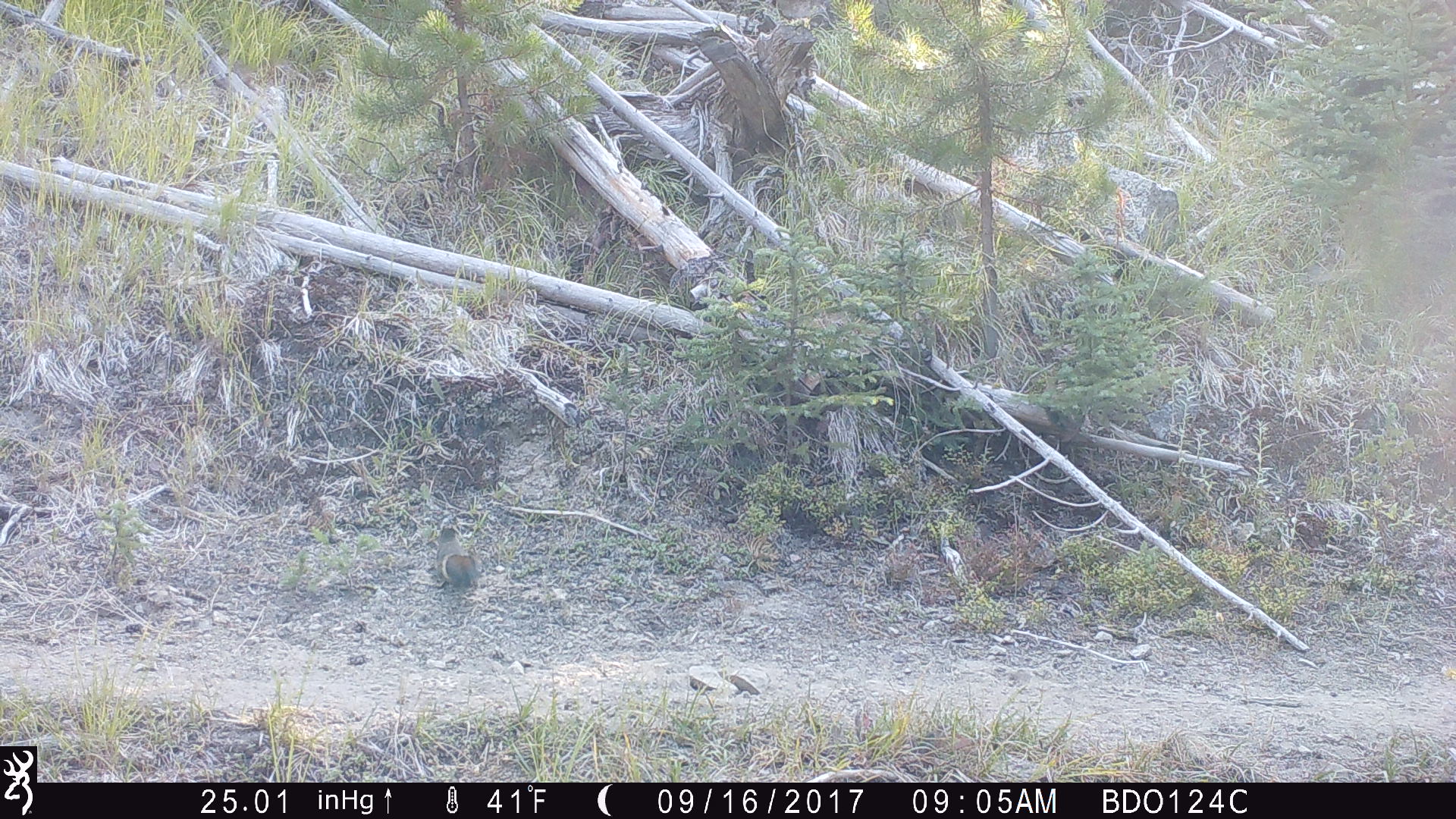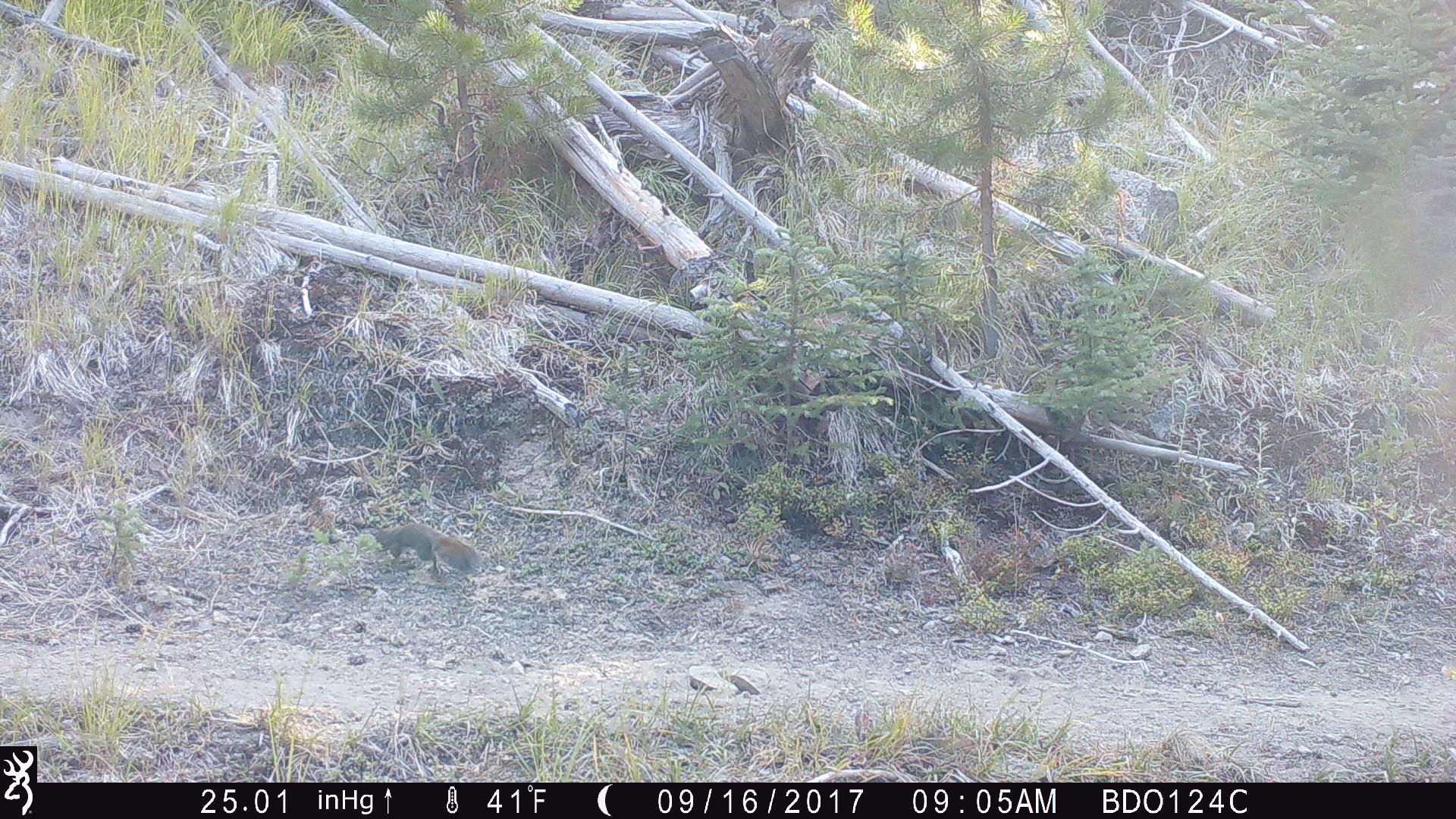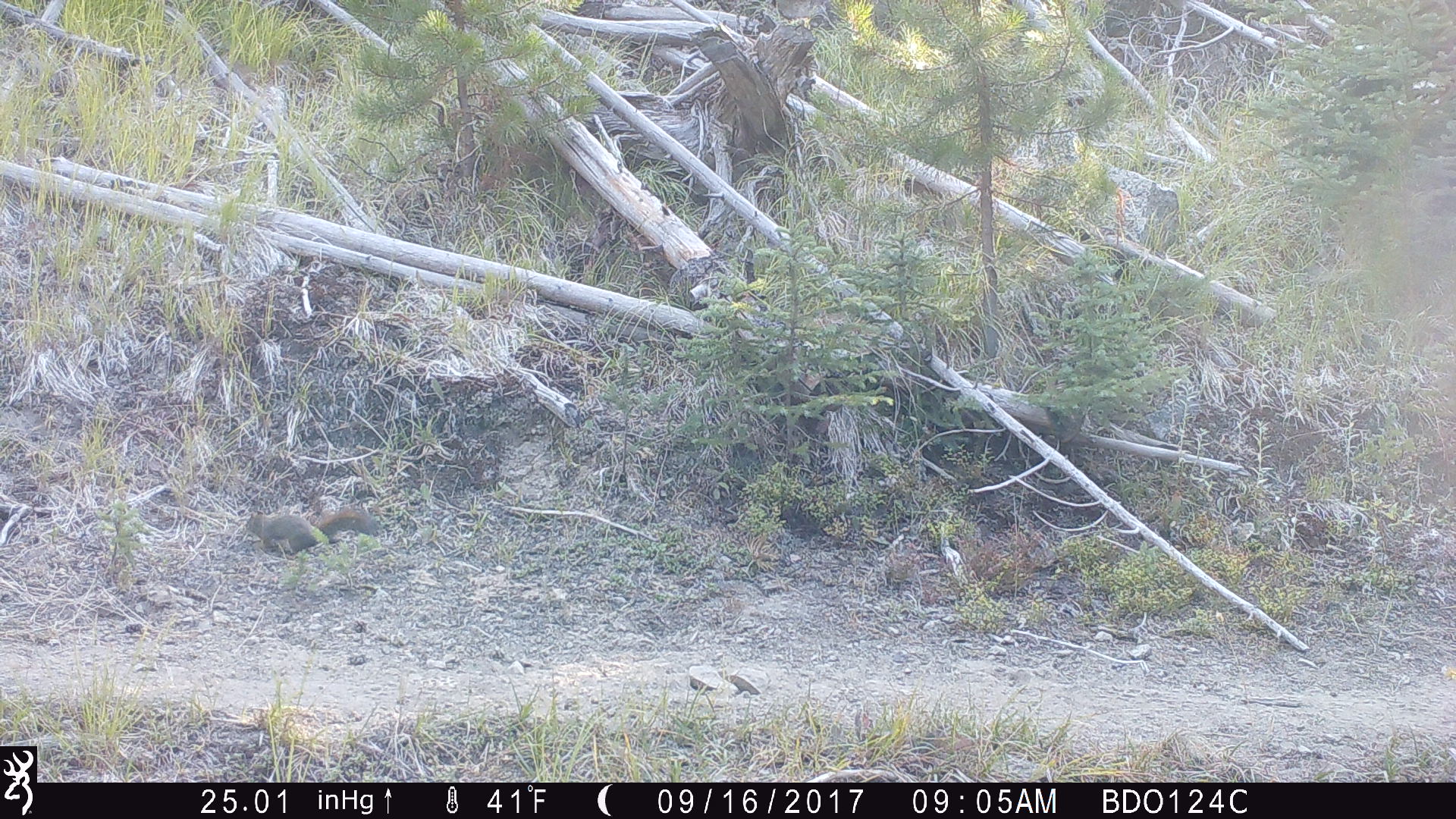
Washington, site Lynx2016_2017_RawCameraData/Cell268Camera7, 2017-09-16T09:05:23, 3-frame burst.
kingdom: Animalia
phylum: Chordata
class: Mammalia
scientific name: Mammalia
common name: small mammal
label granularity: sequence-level